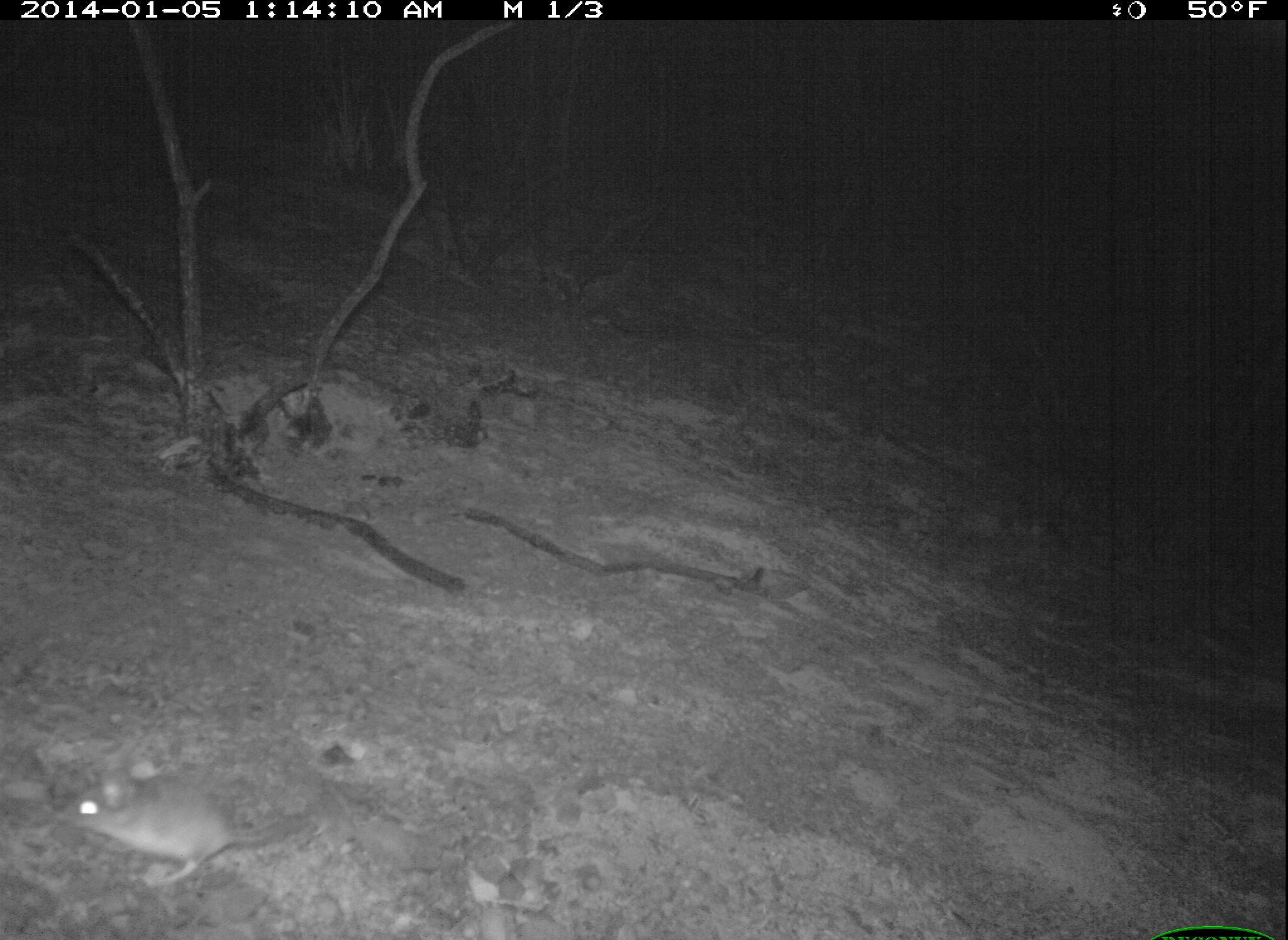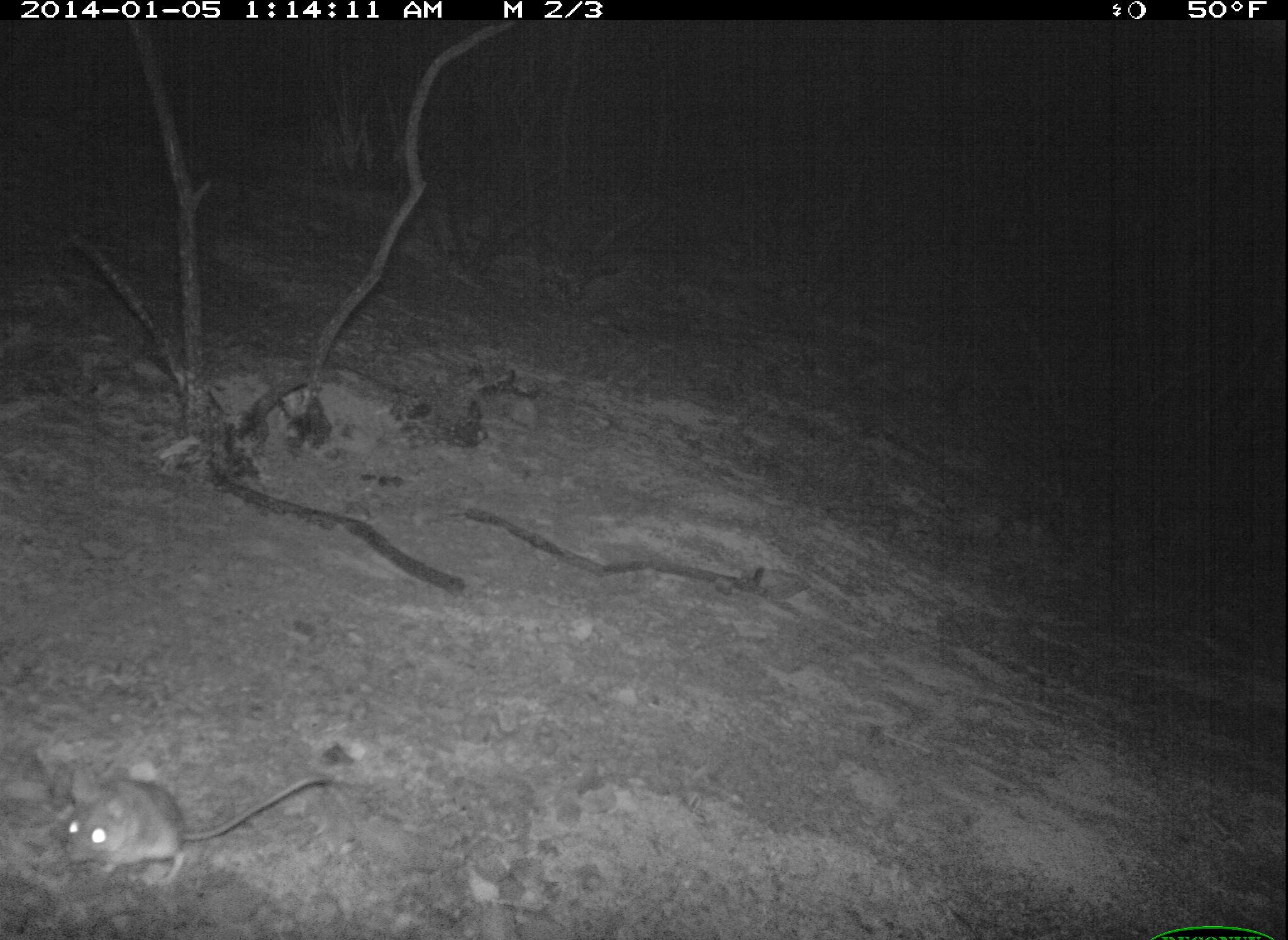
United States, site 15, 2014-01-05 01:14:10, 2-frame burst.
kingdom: Animalia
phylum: Chordata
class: Mammalia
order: Rodentia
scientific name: Rodentia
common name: rodent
Rodent (Rodentia).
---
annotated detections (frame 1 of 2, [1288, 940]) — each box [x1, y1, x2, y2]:
rodent: [62, 765, 284, 887]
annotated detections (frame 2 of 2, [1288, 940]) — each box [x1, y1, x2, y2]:
rodent: [67, 769, 333, 887]